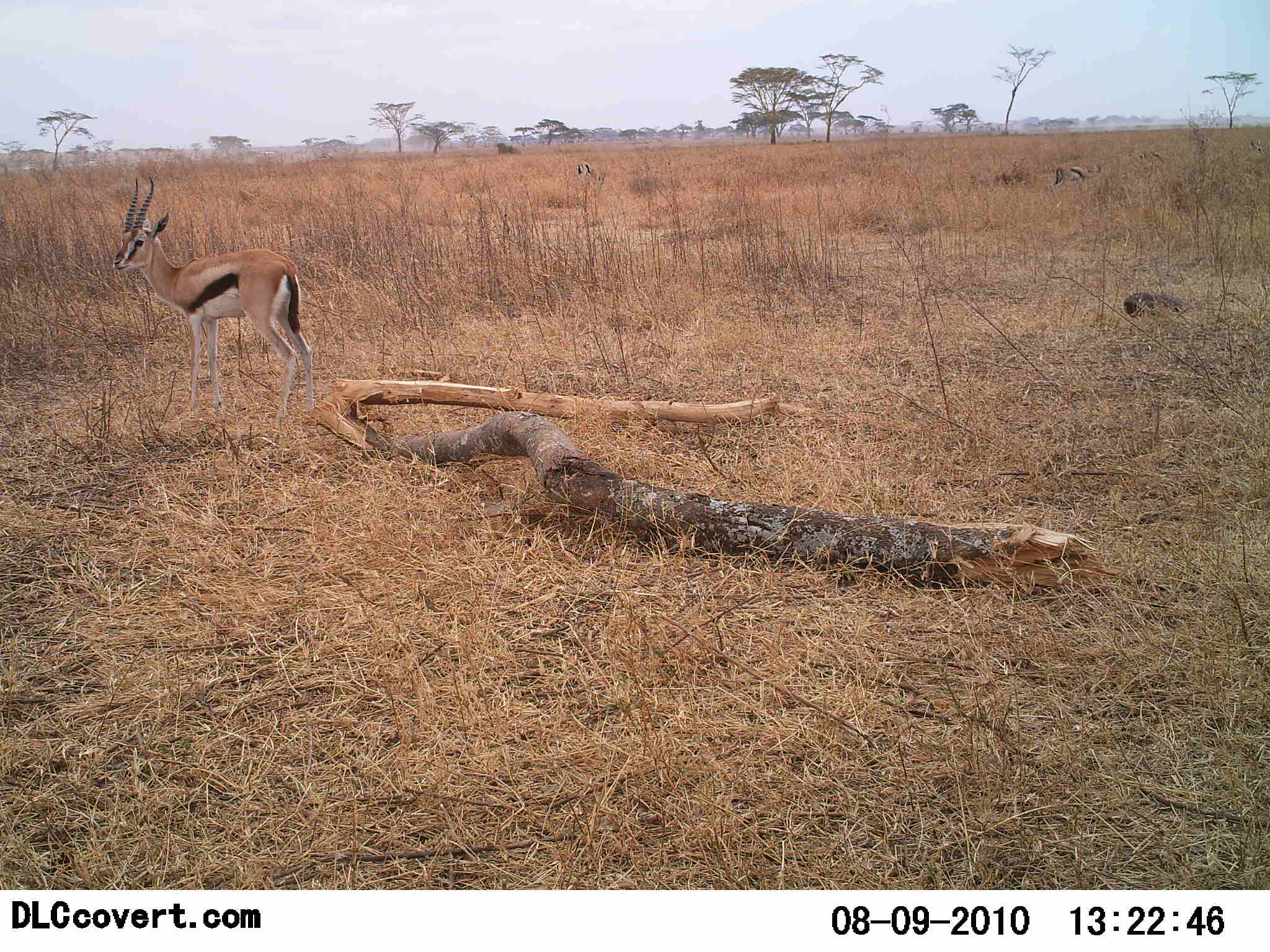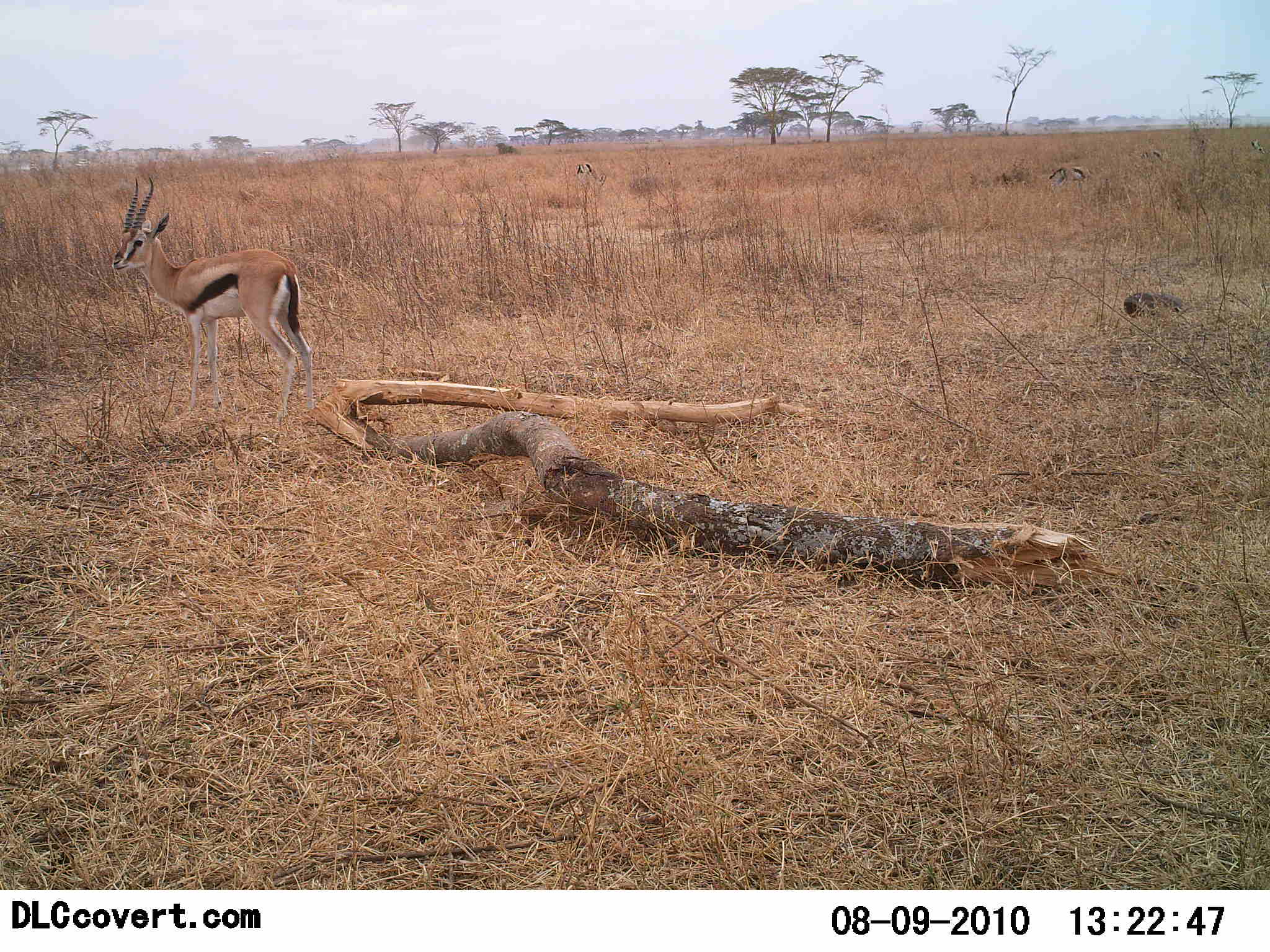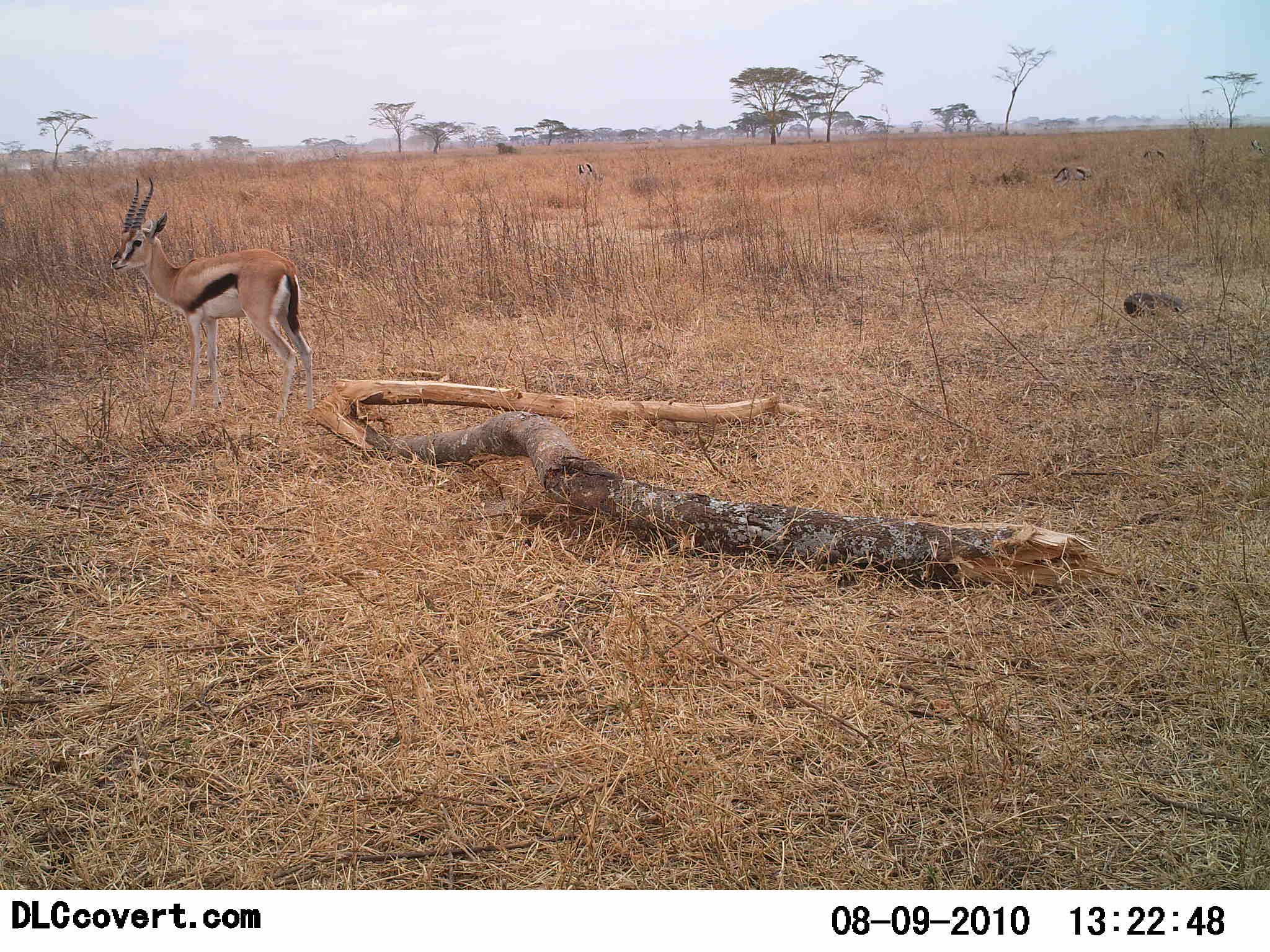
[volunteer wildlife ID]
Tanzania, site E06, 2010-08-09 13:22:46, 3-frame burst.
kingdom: Animalia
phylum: Chordata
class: Mammalia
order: Artiodactyla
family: Bovidae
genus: Eudorcas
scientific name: Eudorcas thomsonii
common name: thomson's gazelle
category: gazellethomsons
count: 3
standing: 93%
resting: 0%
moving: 0%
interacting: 0%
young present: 0%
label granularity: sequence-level